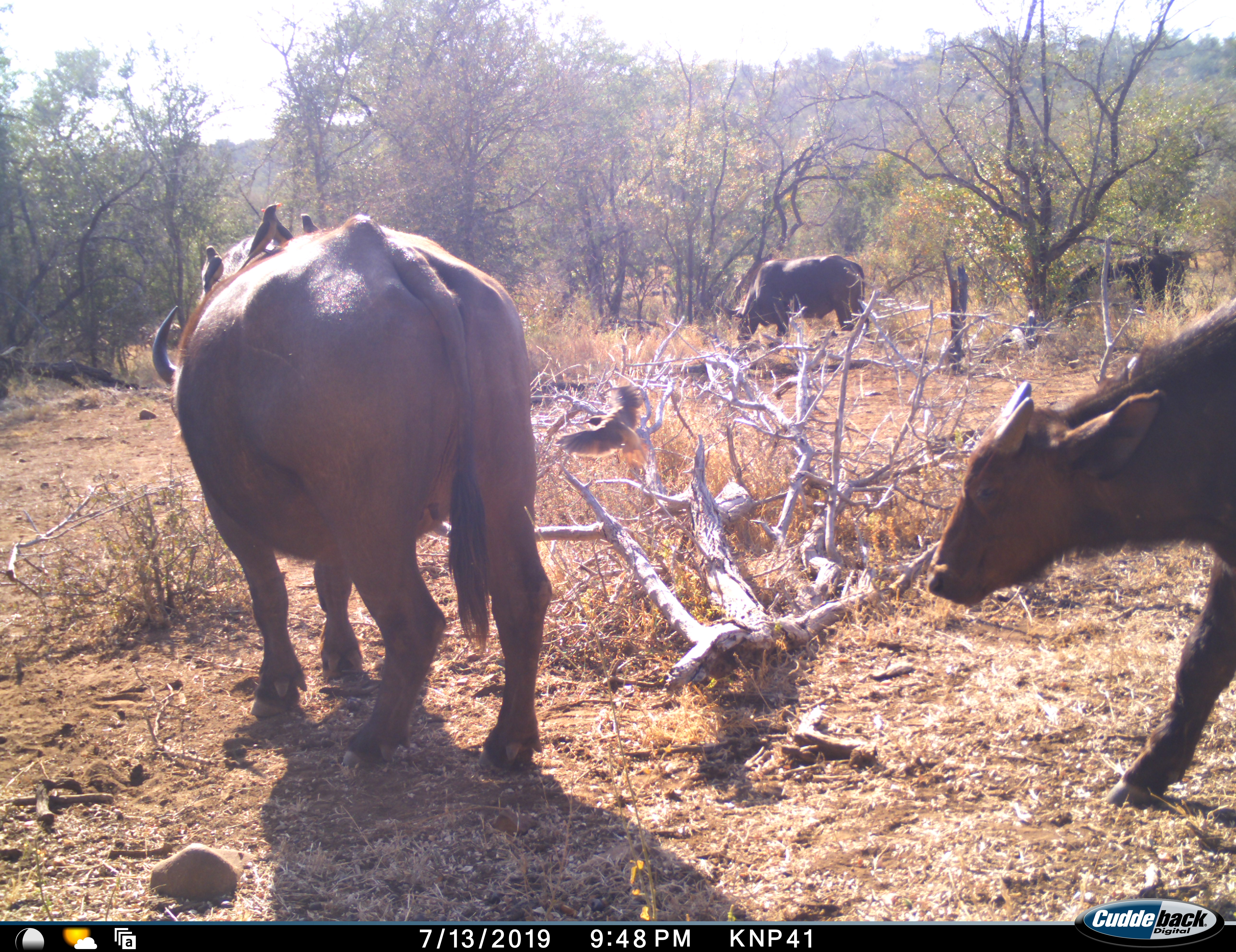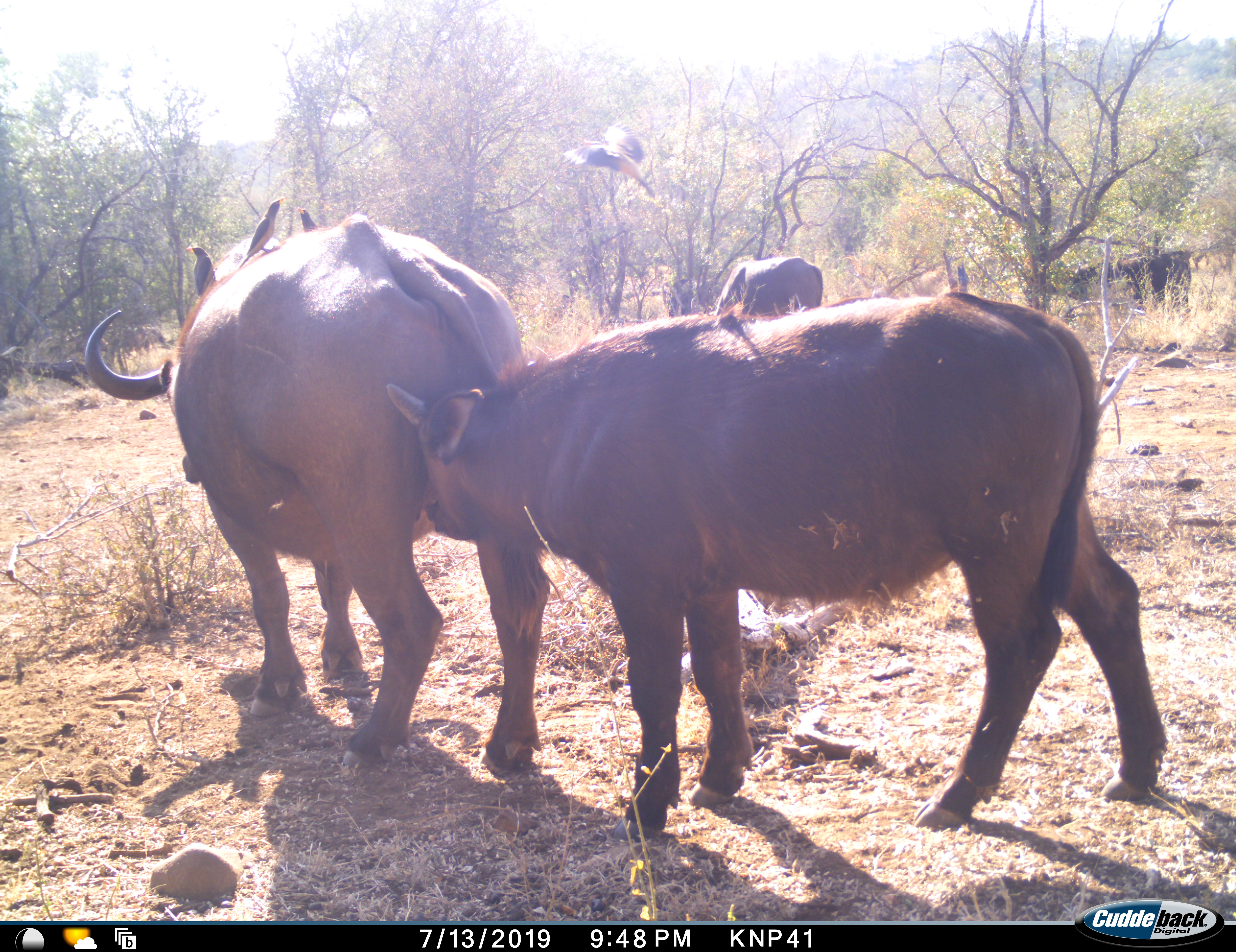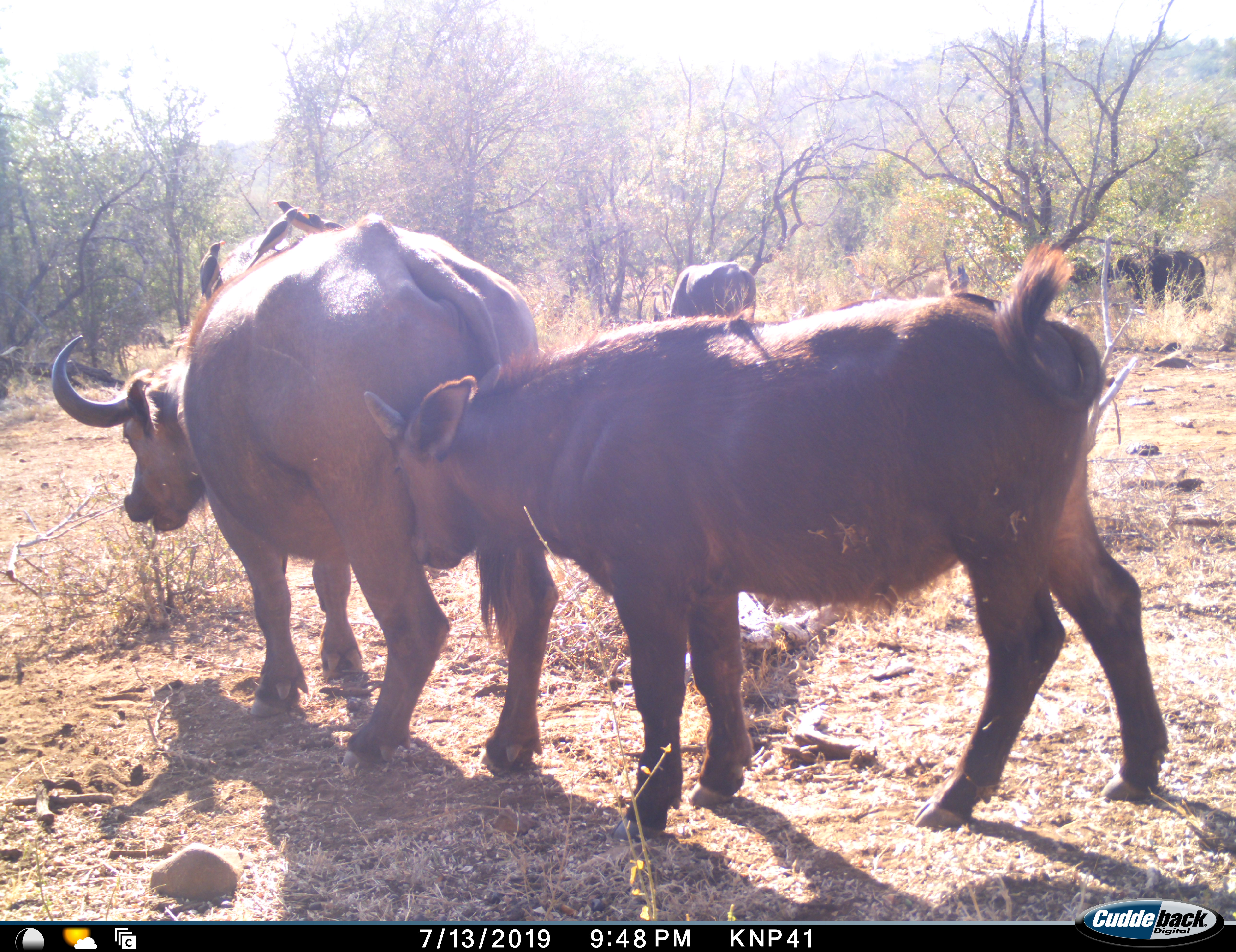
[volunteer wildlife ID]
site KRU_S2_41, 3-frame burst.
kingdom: Animalia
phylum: Chordata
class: Mammalia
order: Artiodactyla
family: Bovidae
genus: Syncerus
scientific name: Syncerus caffer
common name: african buffalo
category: buffalo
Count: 4.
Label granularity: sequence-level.